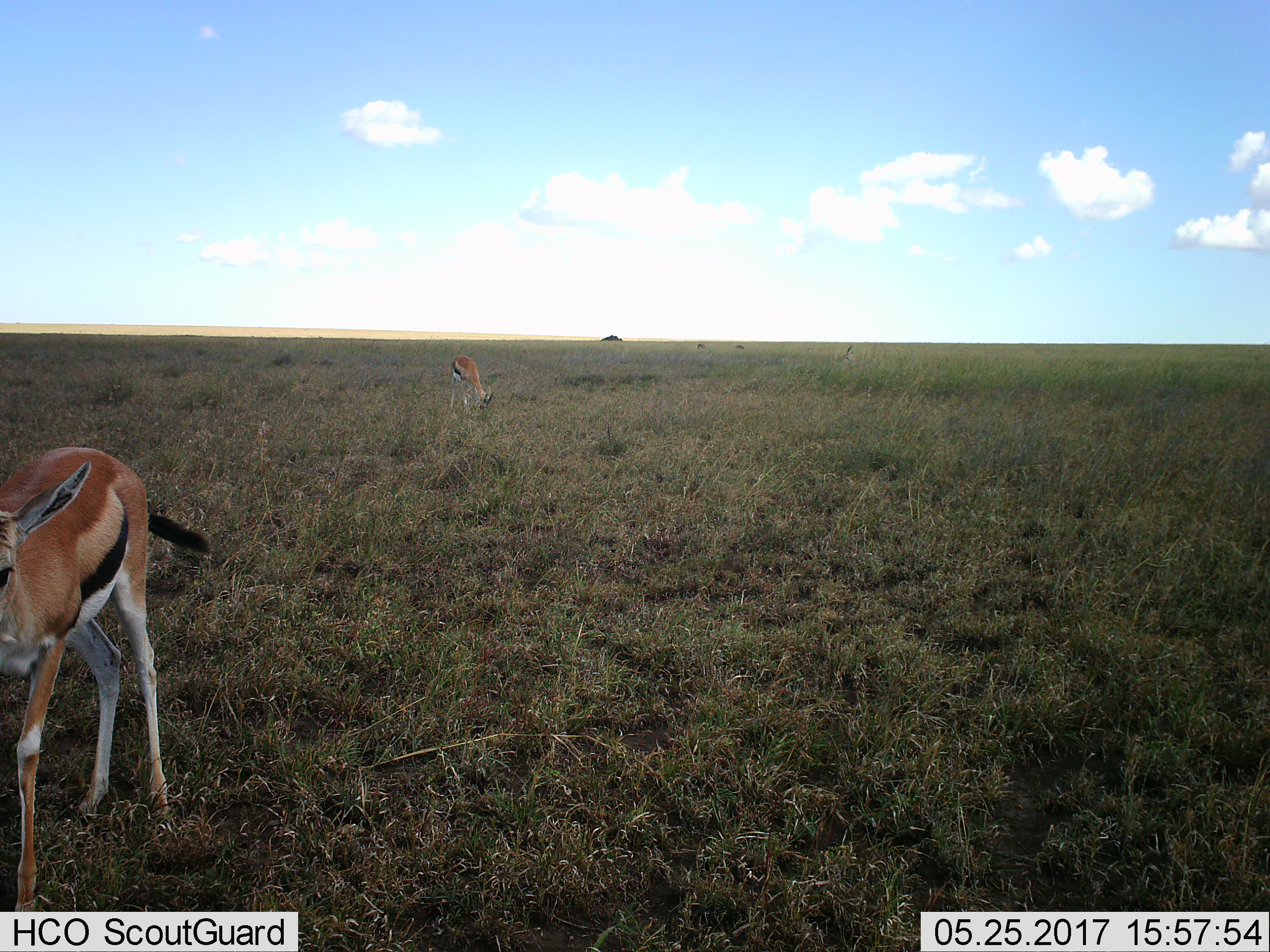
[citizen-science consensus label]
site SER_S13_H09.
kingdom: Animalia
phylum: Chordata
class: Mammalia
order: Artiodactyla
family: Bovidae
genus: Eudorcas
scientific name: Eudorcas thomsonii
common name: thomson's gazelle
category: gazellethomsons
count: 2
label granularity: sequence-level